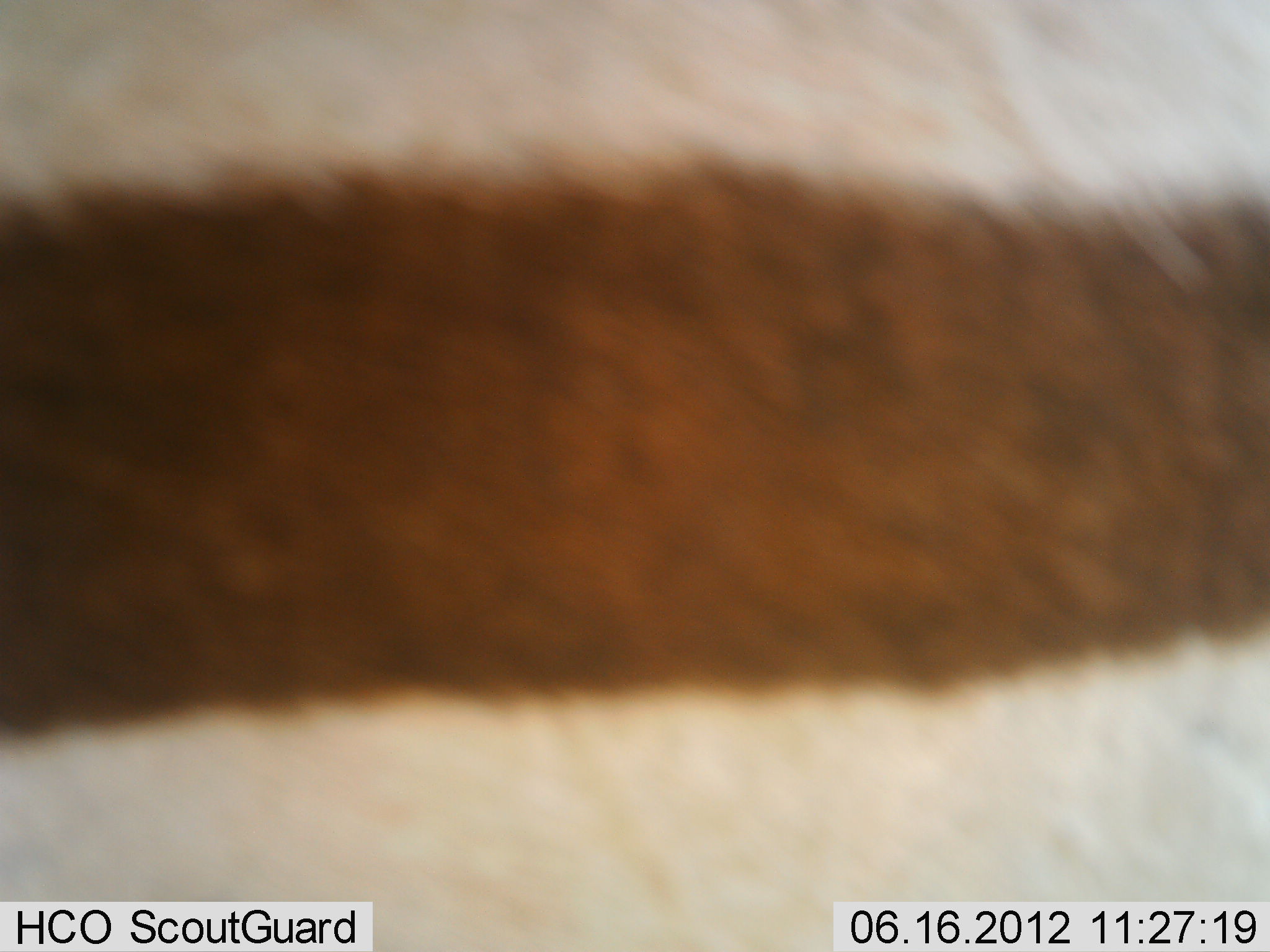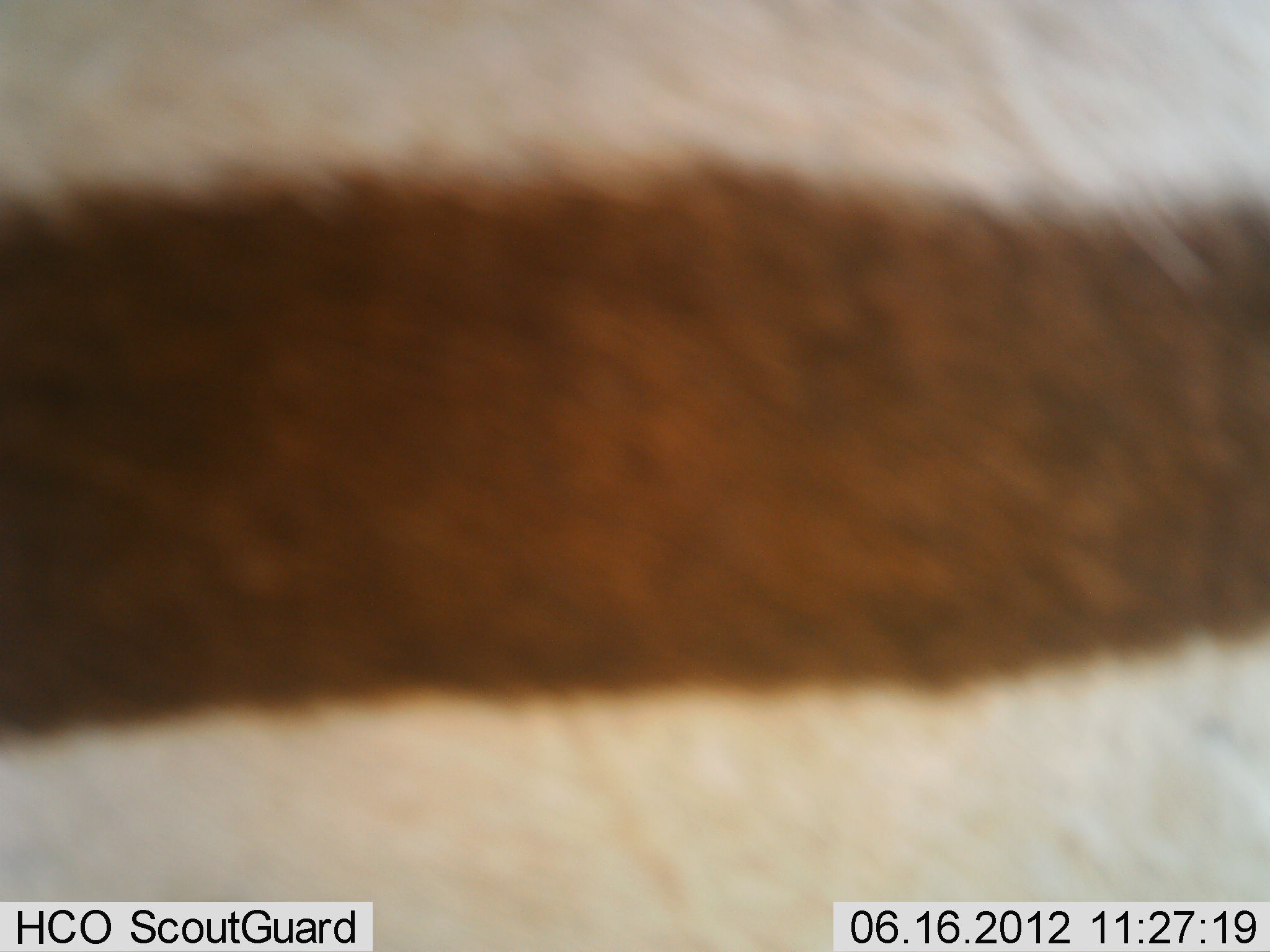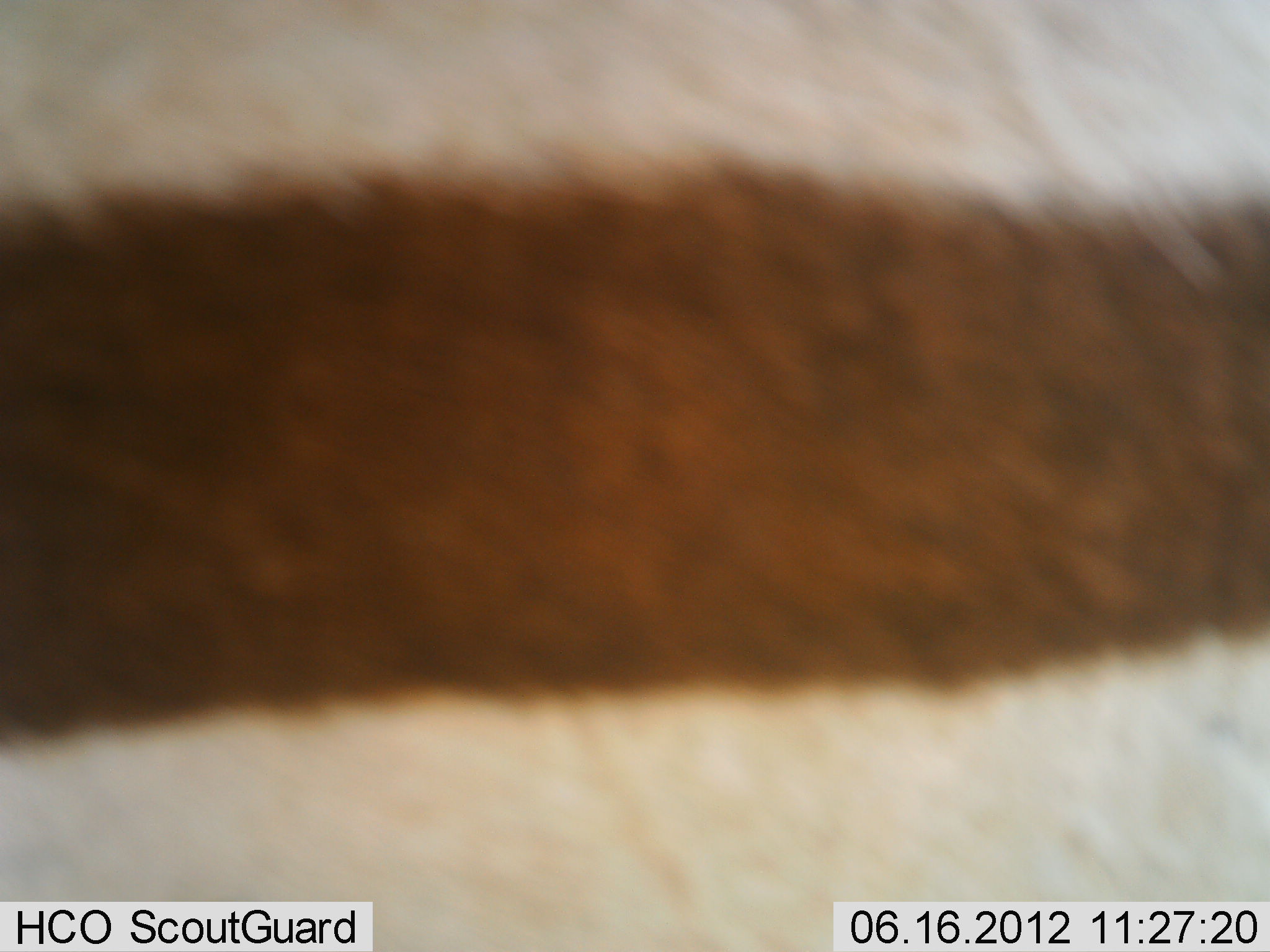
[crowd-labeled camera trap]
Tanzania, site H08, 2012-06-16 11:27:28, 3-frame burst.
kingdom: Animalia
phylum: Chordata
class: Mammalia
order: Perissodactyla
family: Equidae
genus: Equus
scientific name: Equus quagga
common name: plains zebra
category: zebra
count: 1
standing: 90%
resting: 10%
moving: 0%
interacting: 0%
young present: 0%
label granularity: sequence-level